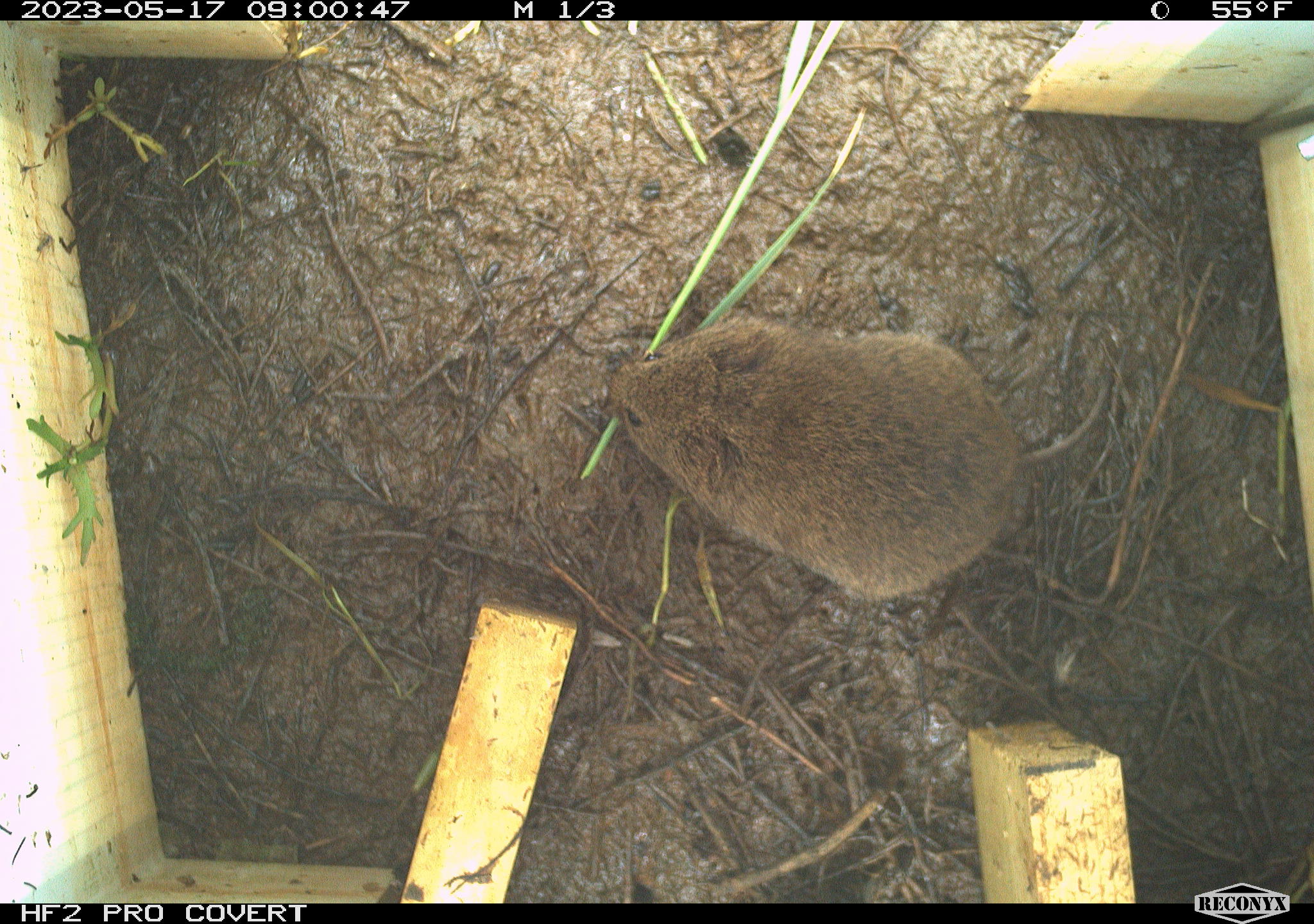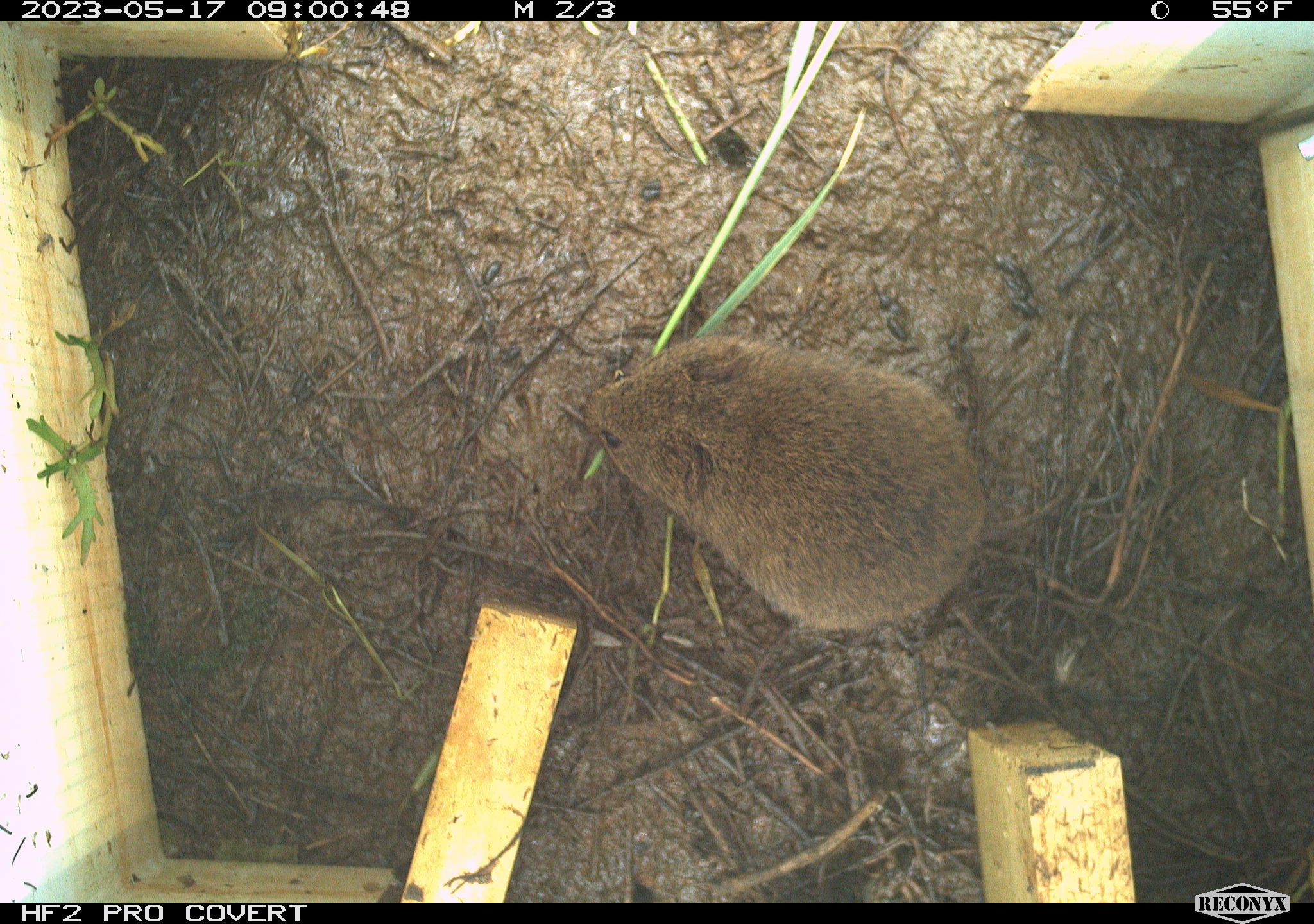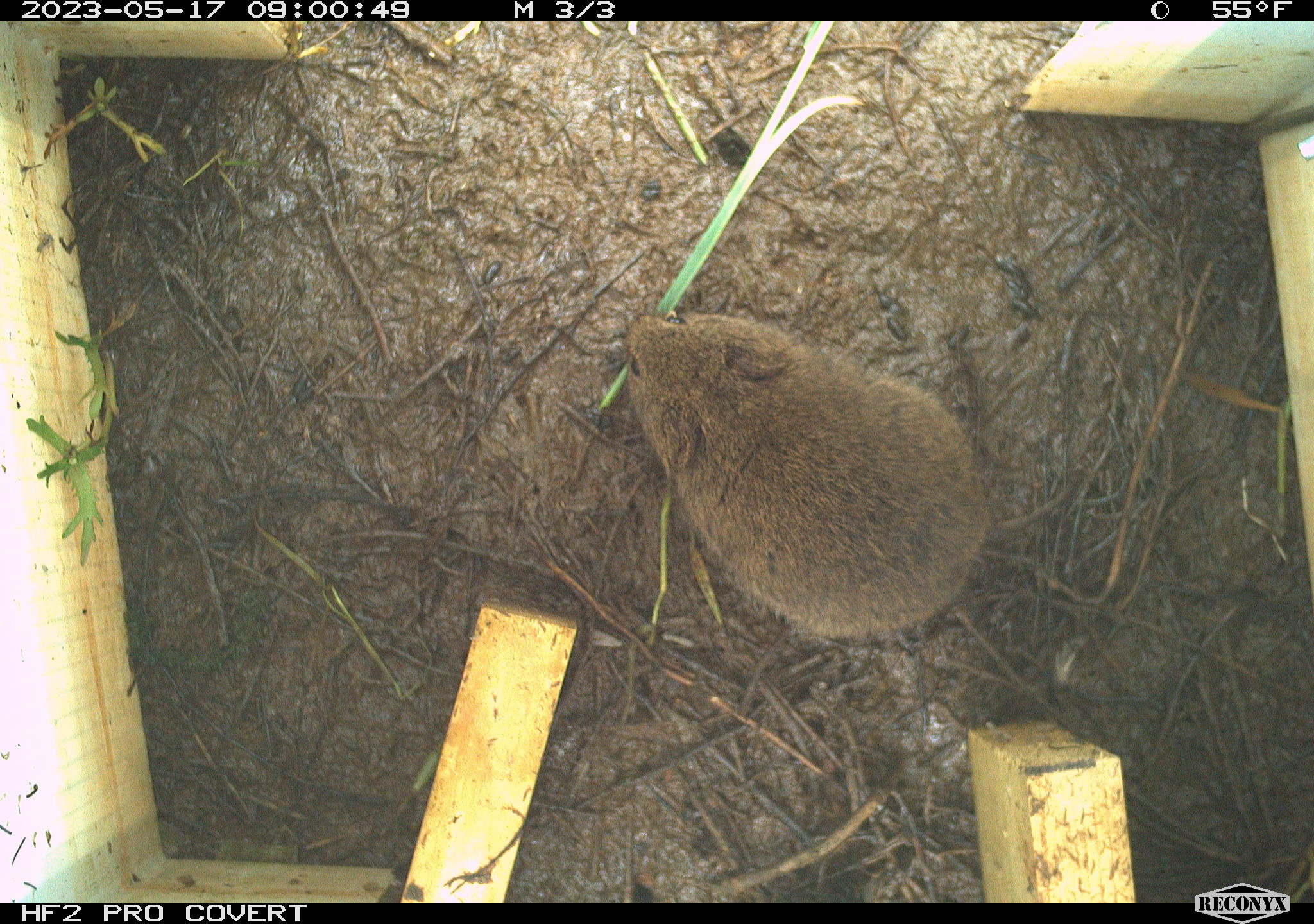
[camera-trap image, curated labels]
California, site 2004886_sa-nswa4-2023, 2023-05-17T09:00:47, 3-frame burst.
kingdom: Animalia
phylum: Chordata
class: Mammalia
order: Rodentia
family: Cricetidae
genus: Microtus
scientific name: Microtus californicus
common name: california vole